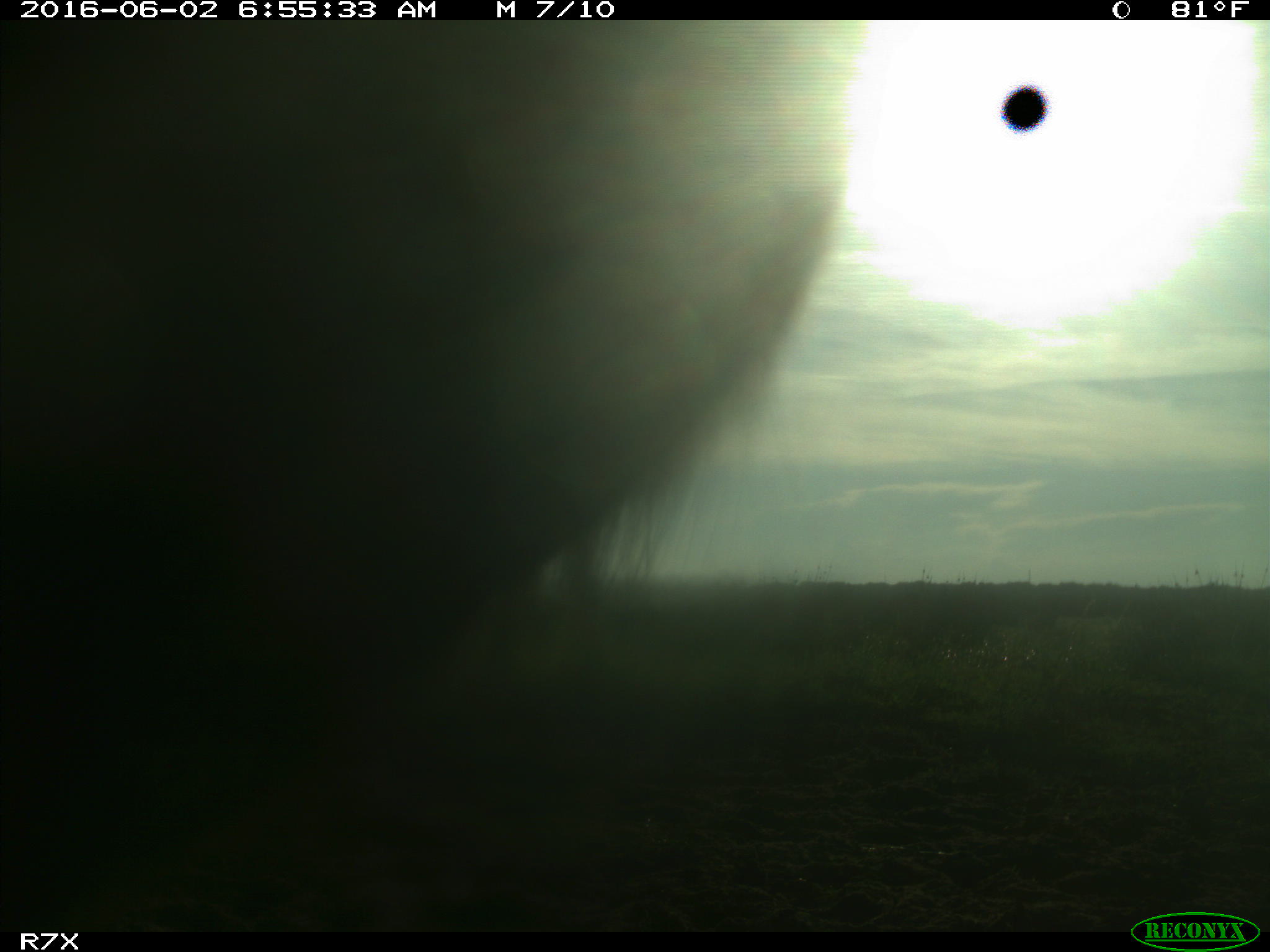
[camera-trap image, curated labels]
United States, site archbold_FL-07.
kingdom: Animalia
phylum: Chordata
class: Mammalia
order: Artiodactyla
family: Bovidae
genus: Bos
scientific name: Bos taurus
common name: domestic cow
Bos taurus (domestic cow).